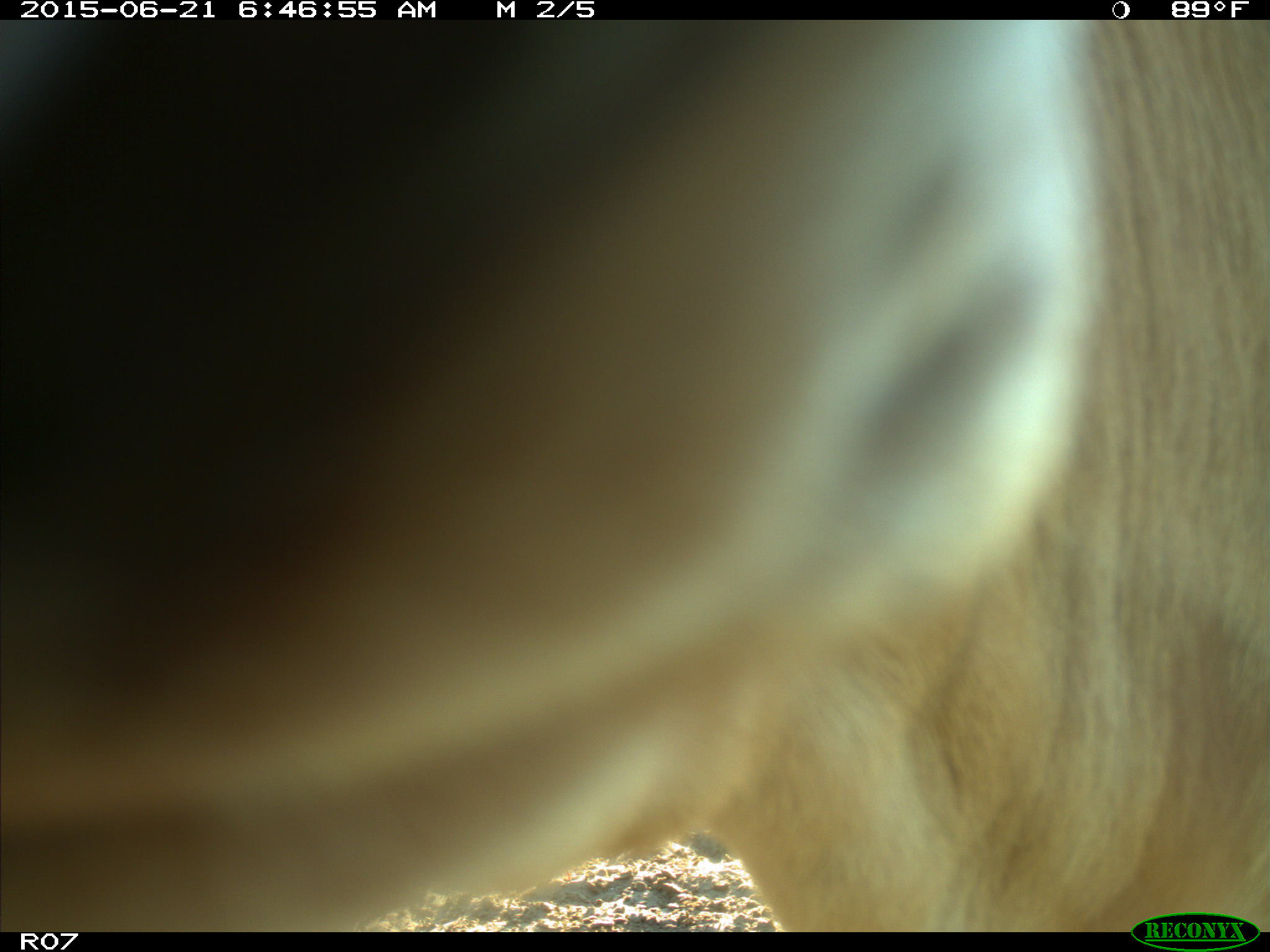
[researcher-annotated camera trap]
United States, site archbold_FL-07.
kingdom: Animalia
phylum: Chordata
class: Mammalia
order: Artiodactyla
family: Bovidae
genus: Bos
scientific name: Bos taurus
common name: domestic cow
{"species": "Bos taurus (domestic cow)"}